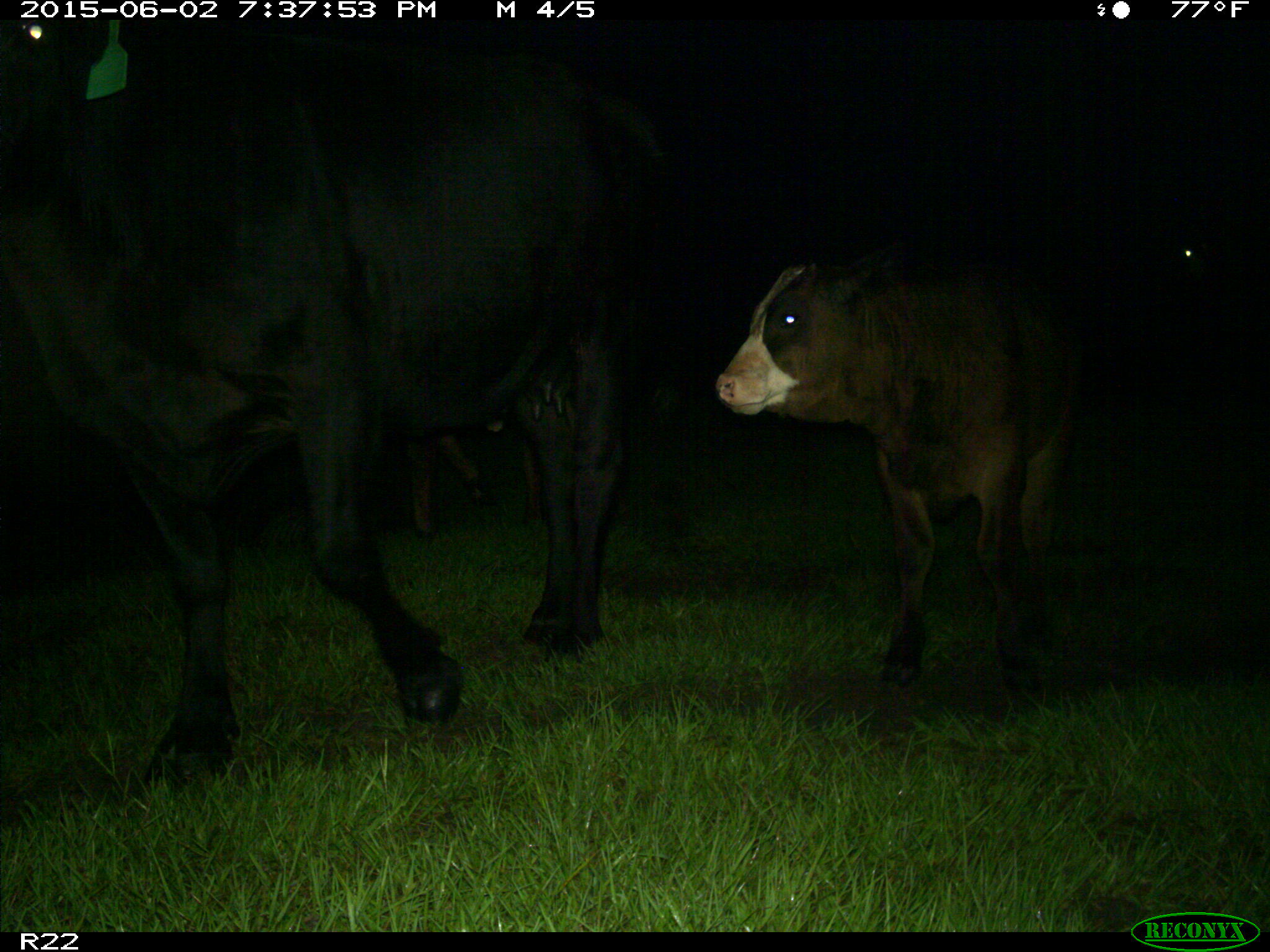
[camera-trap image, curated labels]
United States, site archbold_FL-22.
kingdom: Animalia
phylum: Chordata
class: Mammalia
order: Artiodactyla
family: Bovidae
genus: Bos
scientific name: Bos taurus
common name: domestic cow